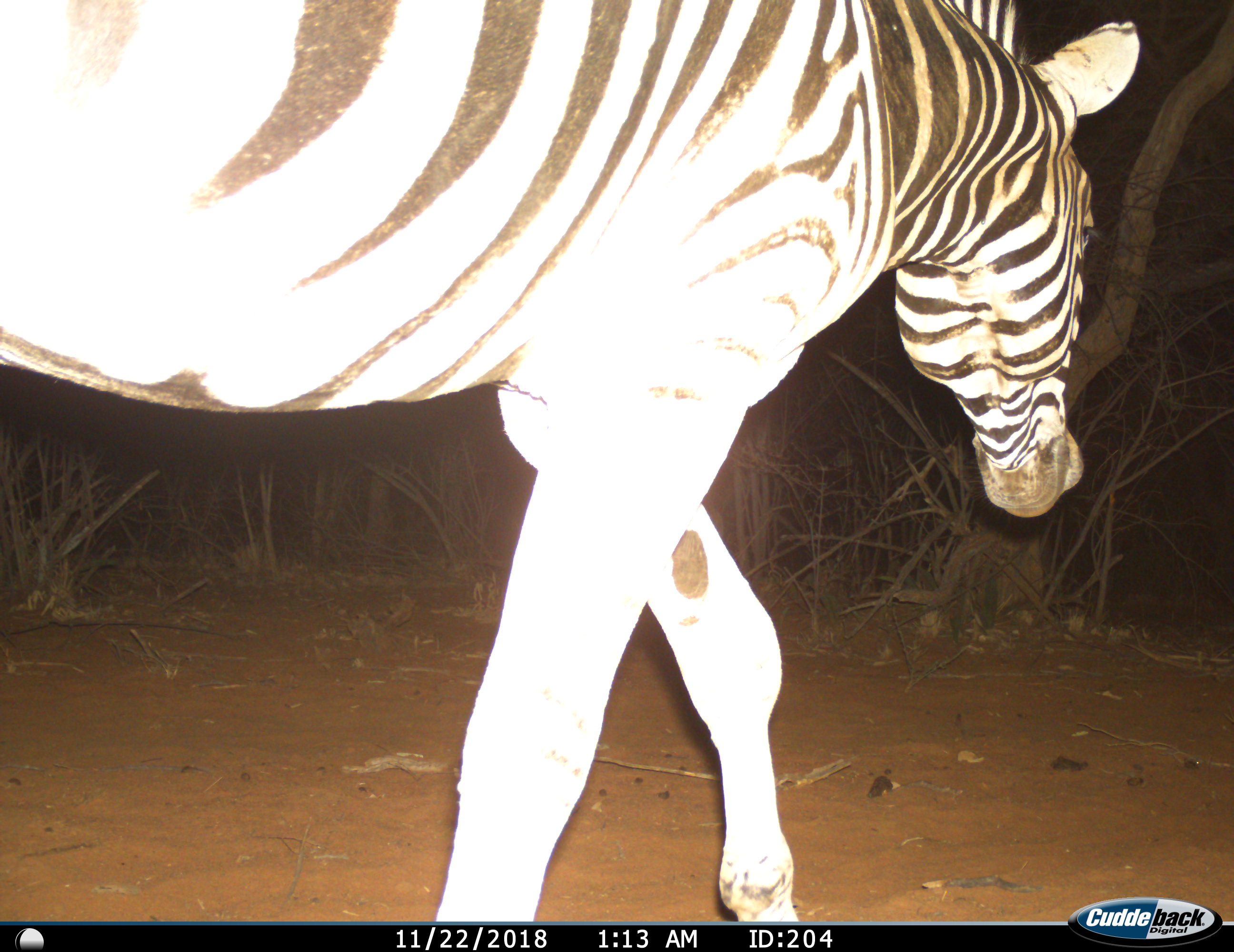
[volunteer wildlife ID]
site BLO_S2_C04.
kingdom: Animalia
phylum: Chordata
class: Mammalia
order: Perissodactyla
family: Equidae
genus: Equus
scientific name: Equus quagga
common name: plains zebra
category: zebraplains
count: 1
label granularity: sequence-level